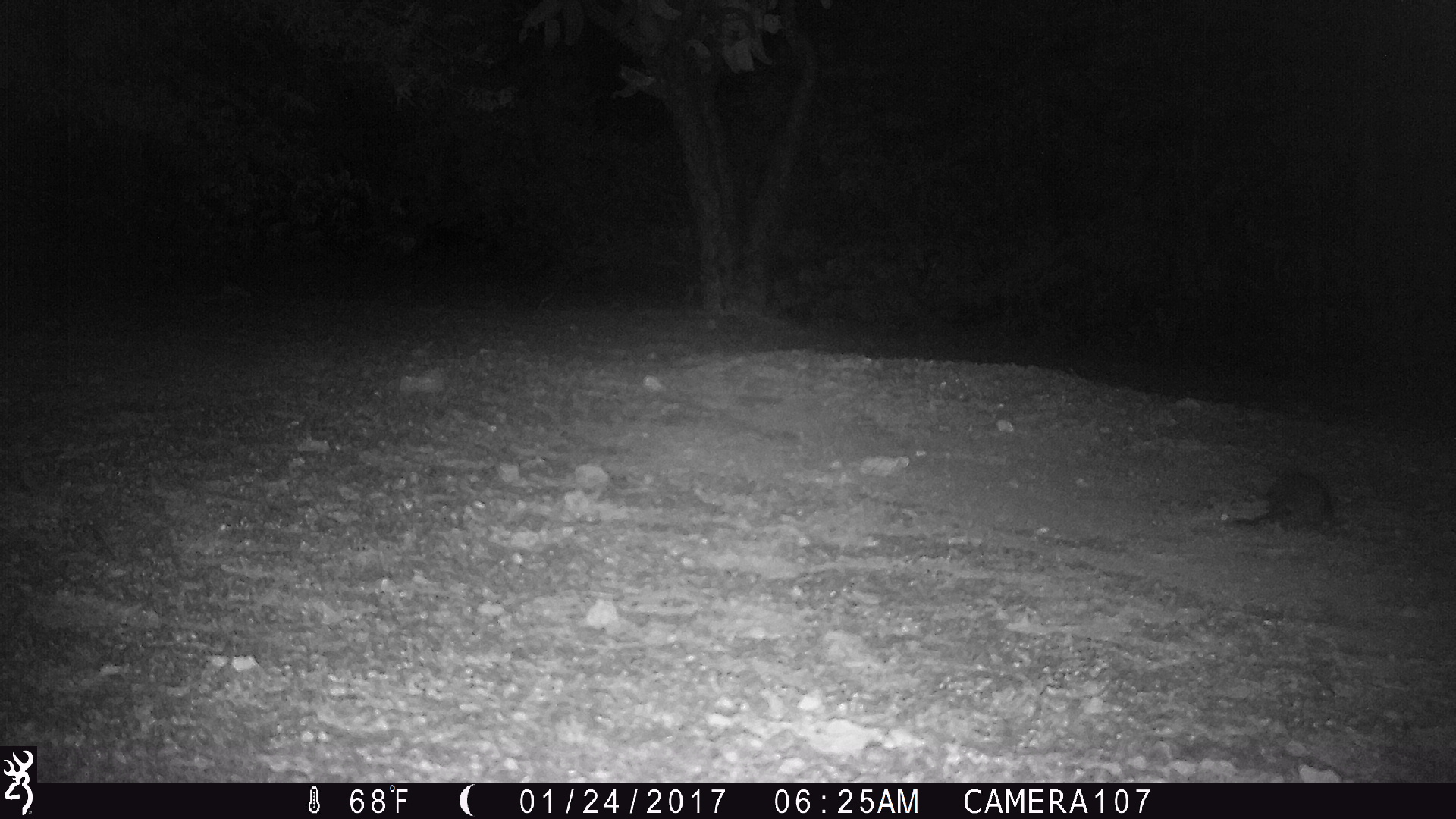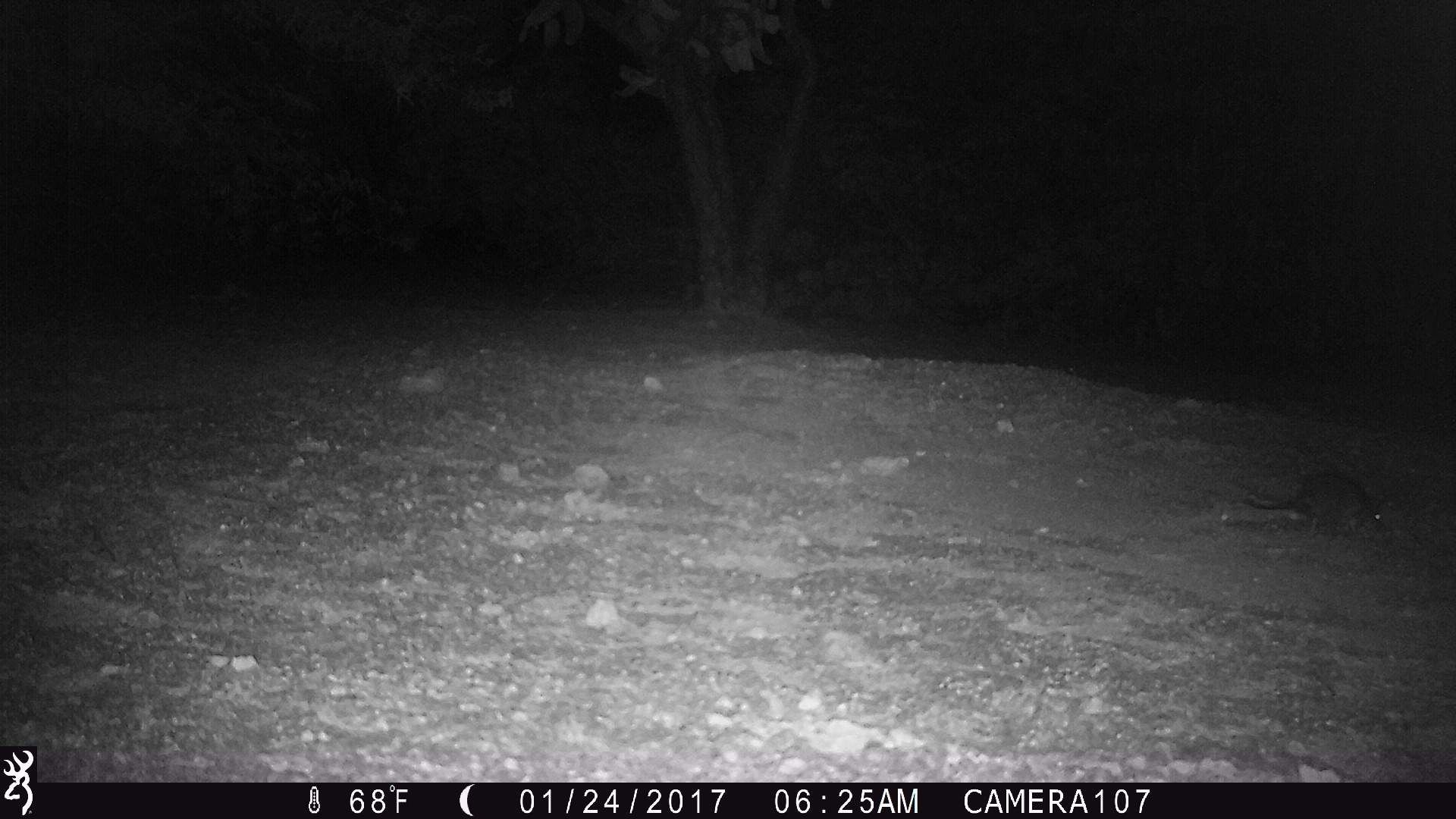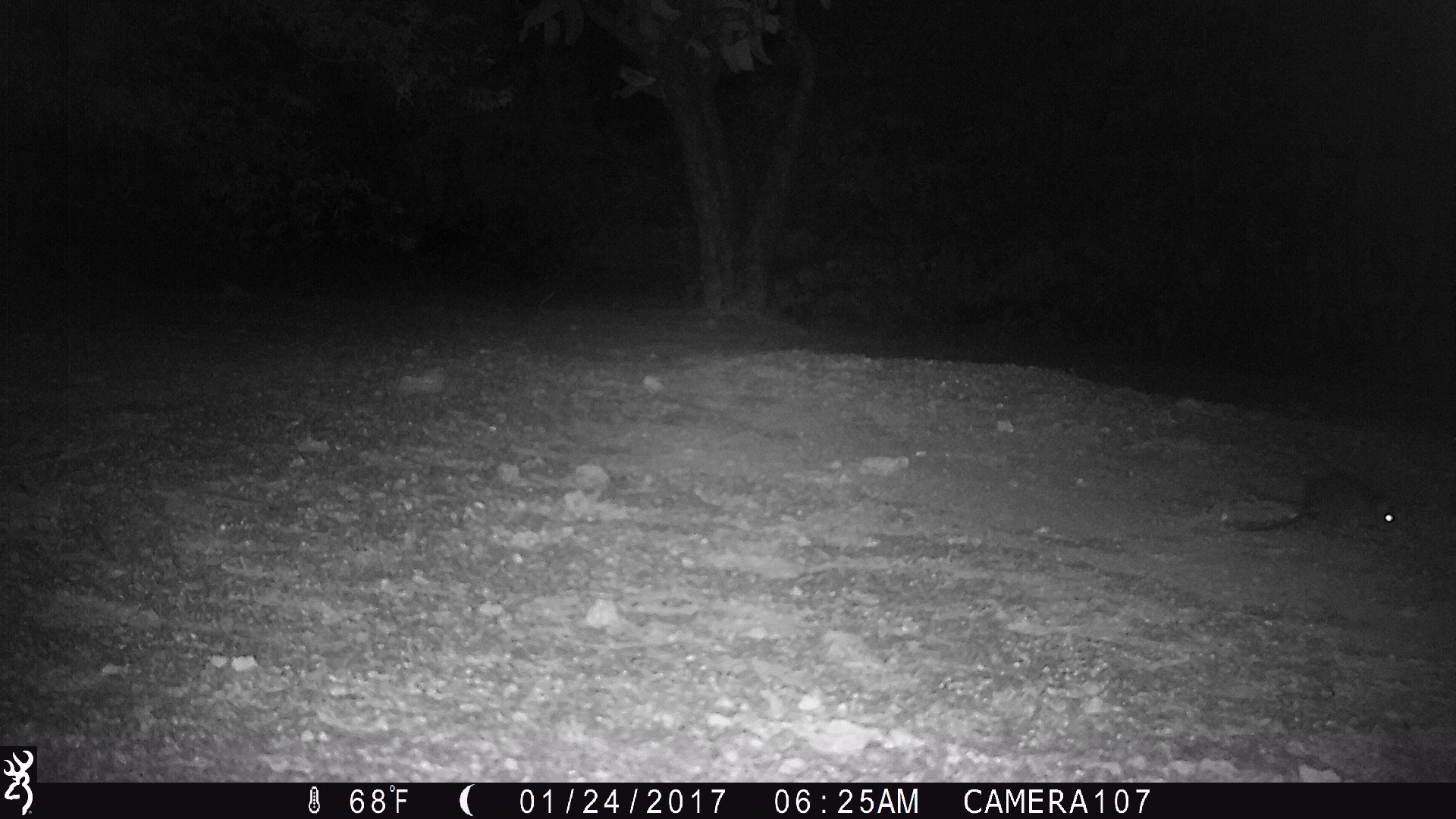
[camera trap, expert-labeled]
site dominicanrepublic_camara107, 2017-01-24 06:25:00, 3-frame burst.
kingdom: Animalia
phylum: Chordata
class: Mammalia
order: Rodentia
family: Muridae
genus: Rattus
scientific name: Rattus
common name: rat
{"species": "rat (Rattus)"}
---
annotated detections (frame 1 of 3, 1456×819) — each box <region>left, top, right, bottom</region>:
rat: <region>1219, 470, 1341, 533</region>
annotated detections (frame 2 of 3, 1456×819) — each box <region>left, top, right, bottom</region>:
rat: <region>1222, 470, 1391, 538</region>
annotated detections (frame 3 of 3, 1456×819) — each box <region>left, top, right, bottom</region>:
rat: <region>1219, 469, 1403, 540</region>